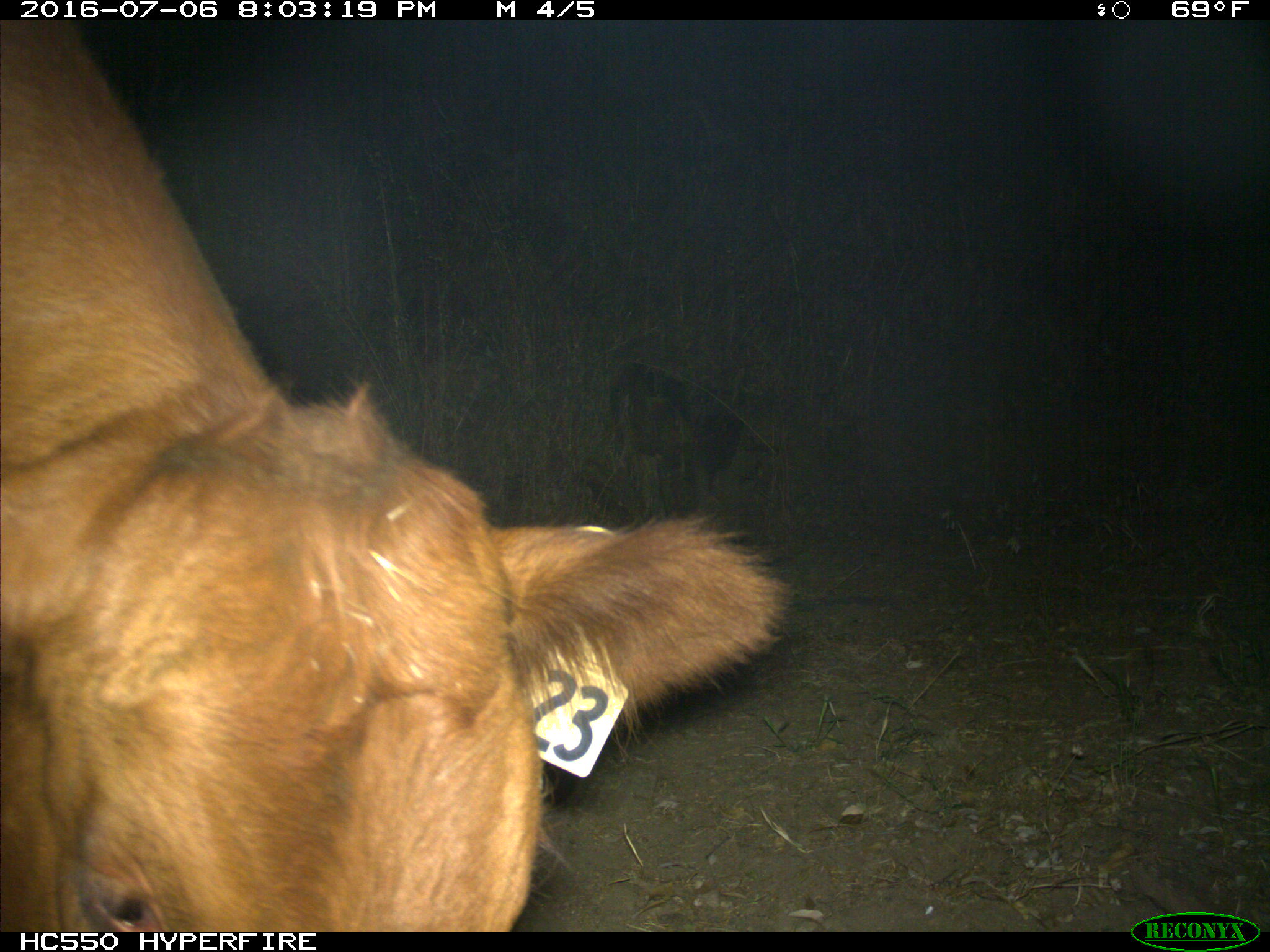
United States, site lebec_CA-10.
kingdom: Animalia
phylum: Chordata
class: Mammalia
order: Artiodactyla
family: Bovidae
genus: Bos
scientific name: Bos taurus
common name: domestic cow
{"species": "Bos taurus (domestic cow)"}